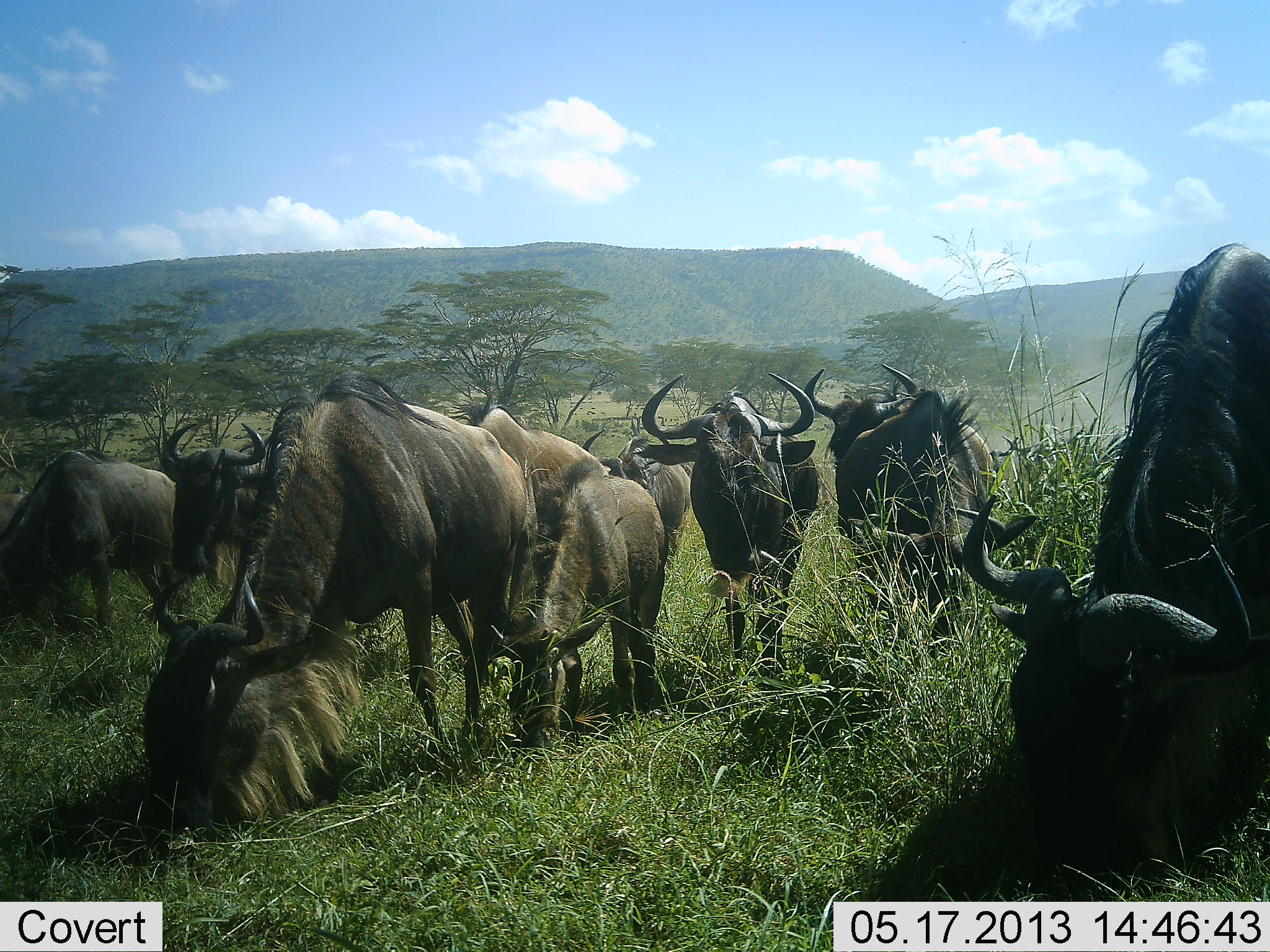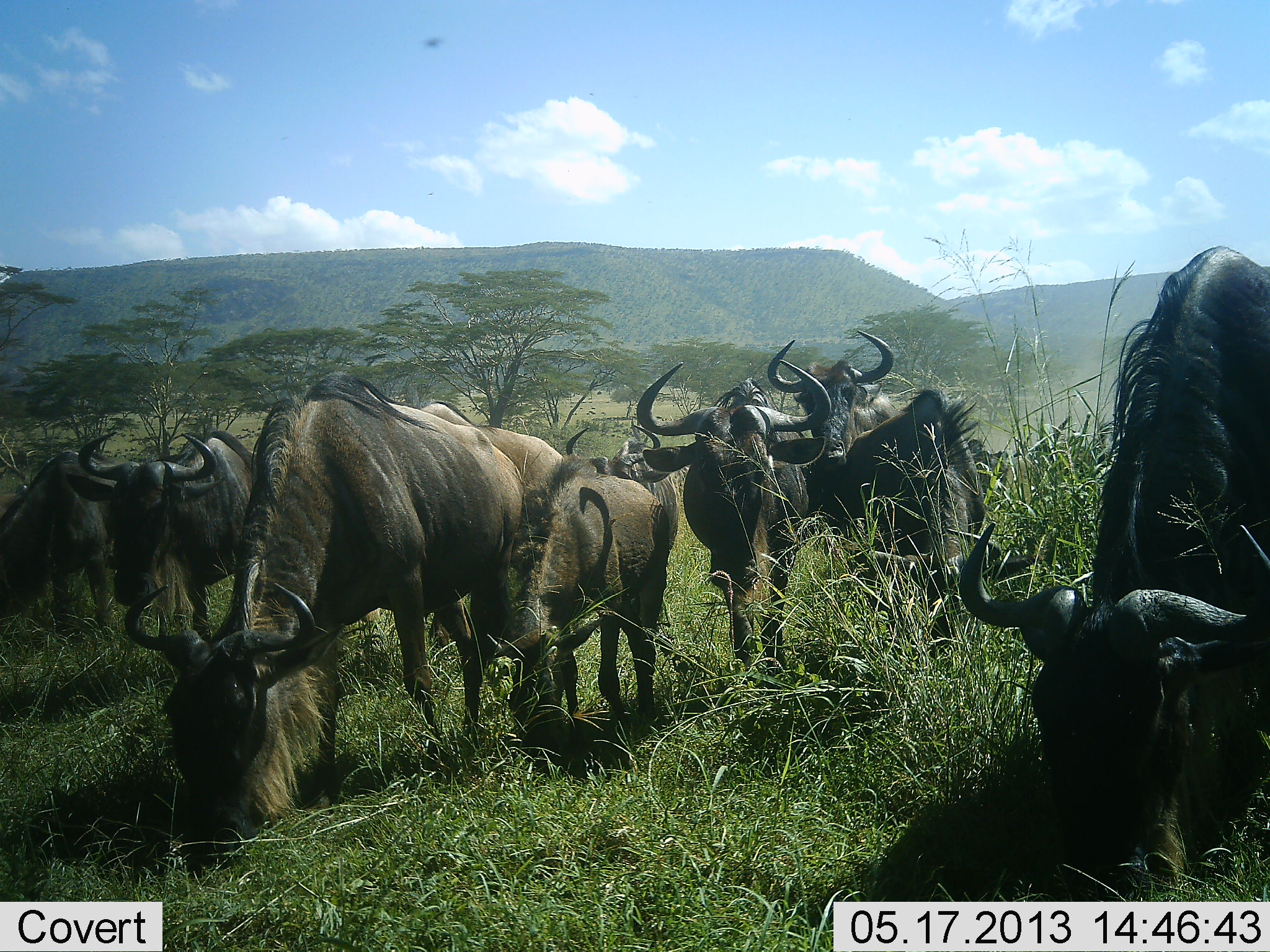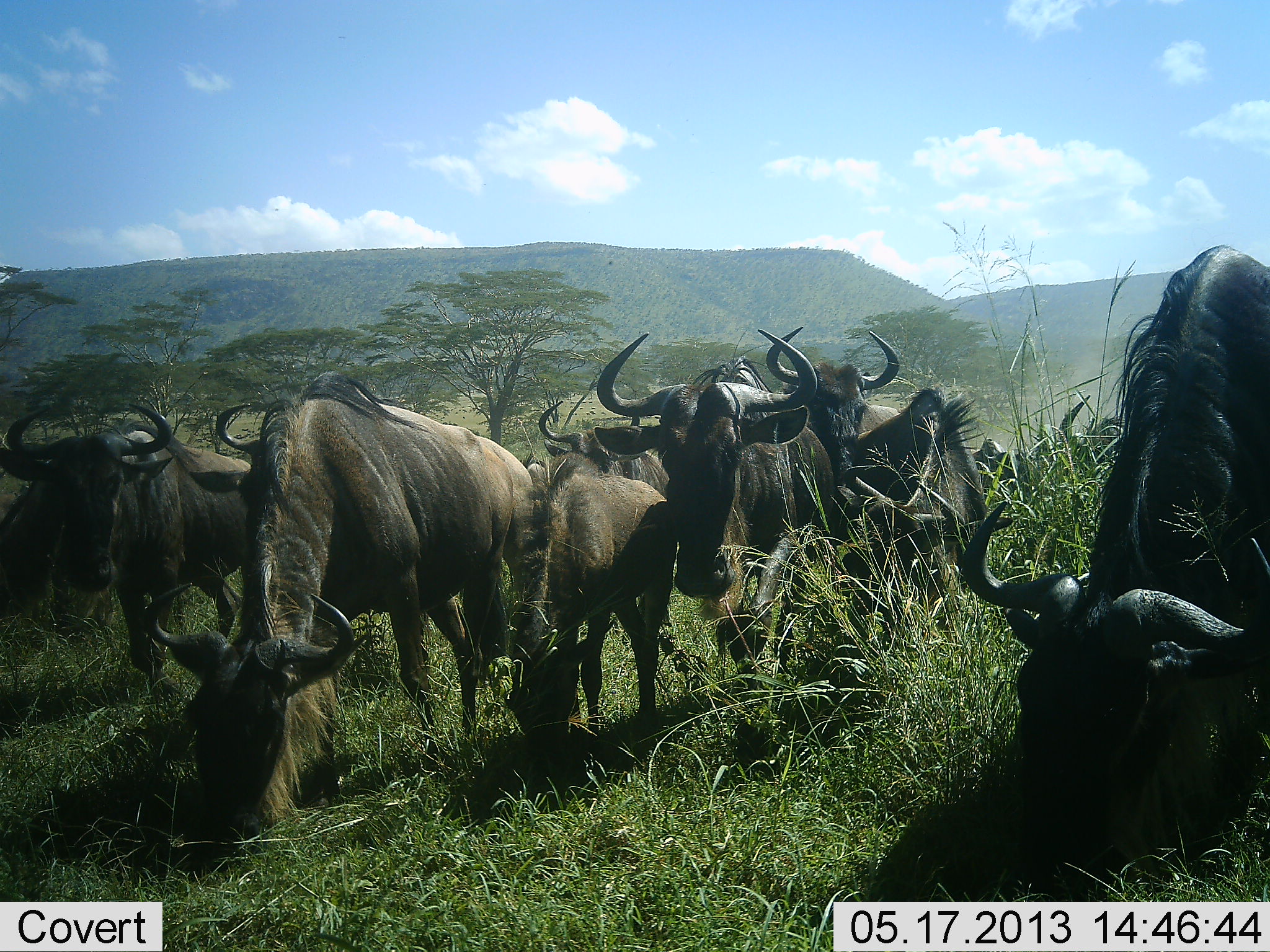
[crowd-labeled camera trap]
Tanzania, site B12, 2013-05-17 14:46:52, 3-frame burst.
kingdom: Animalia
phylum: Chordata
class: Mammalia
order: Artiodactyla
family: Bovidae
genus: Connochaetes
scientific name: Connochaetes taurinus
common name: blue wildebeest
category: wildebeest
Wildebeest (blue wildebeest) (Connochaetes taurinus), count 9. Behavior (volunteer vote fractions): standing 40%, resting 0%, moving 60%, interacting 0%. Young present (vote fraction): 50%. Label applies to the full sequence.